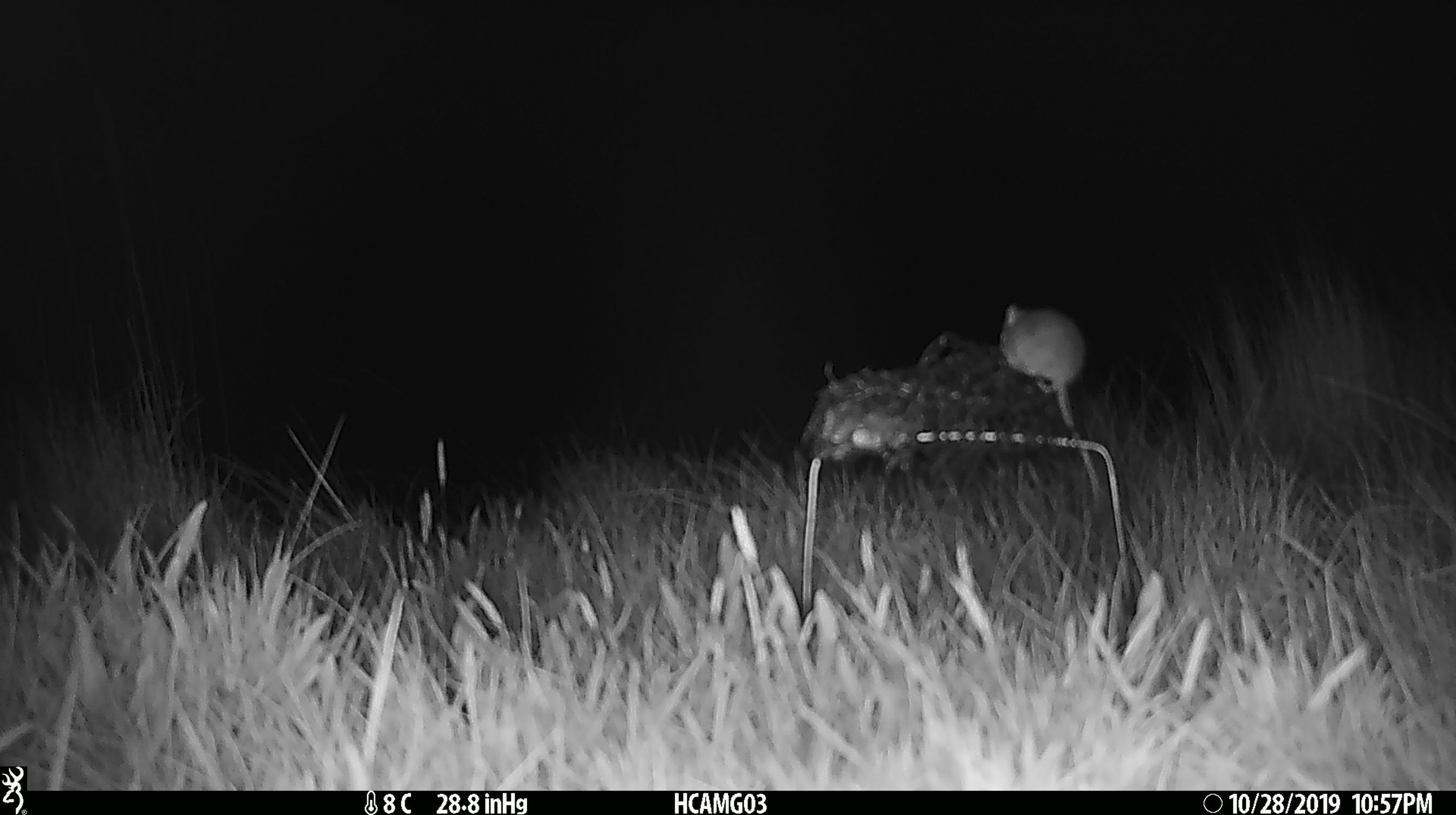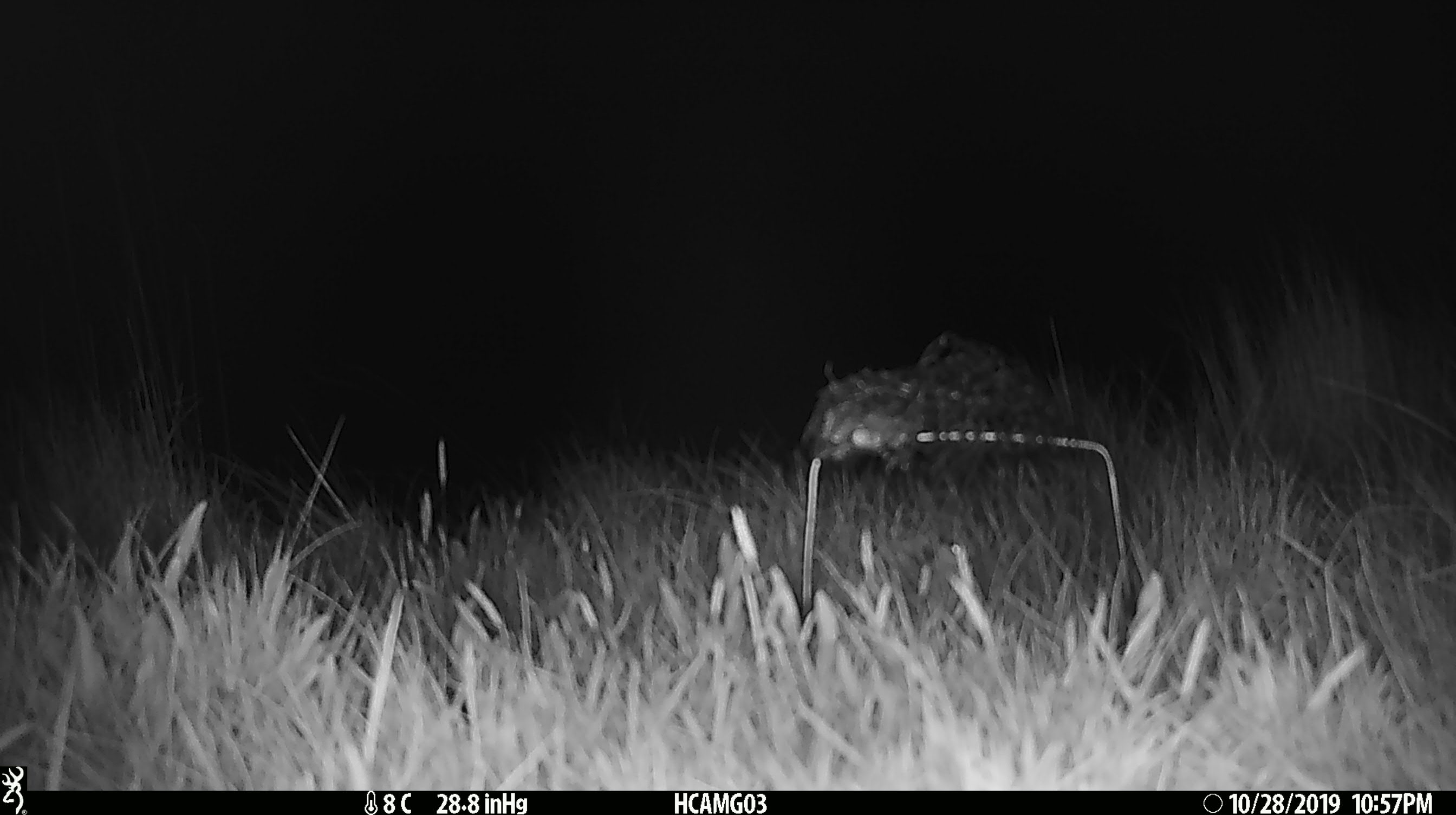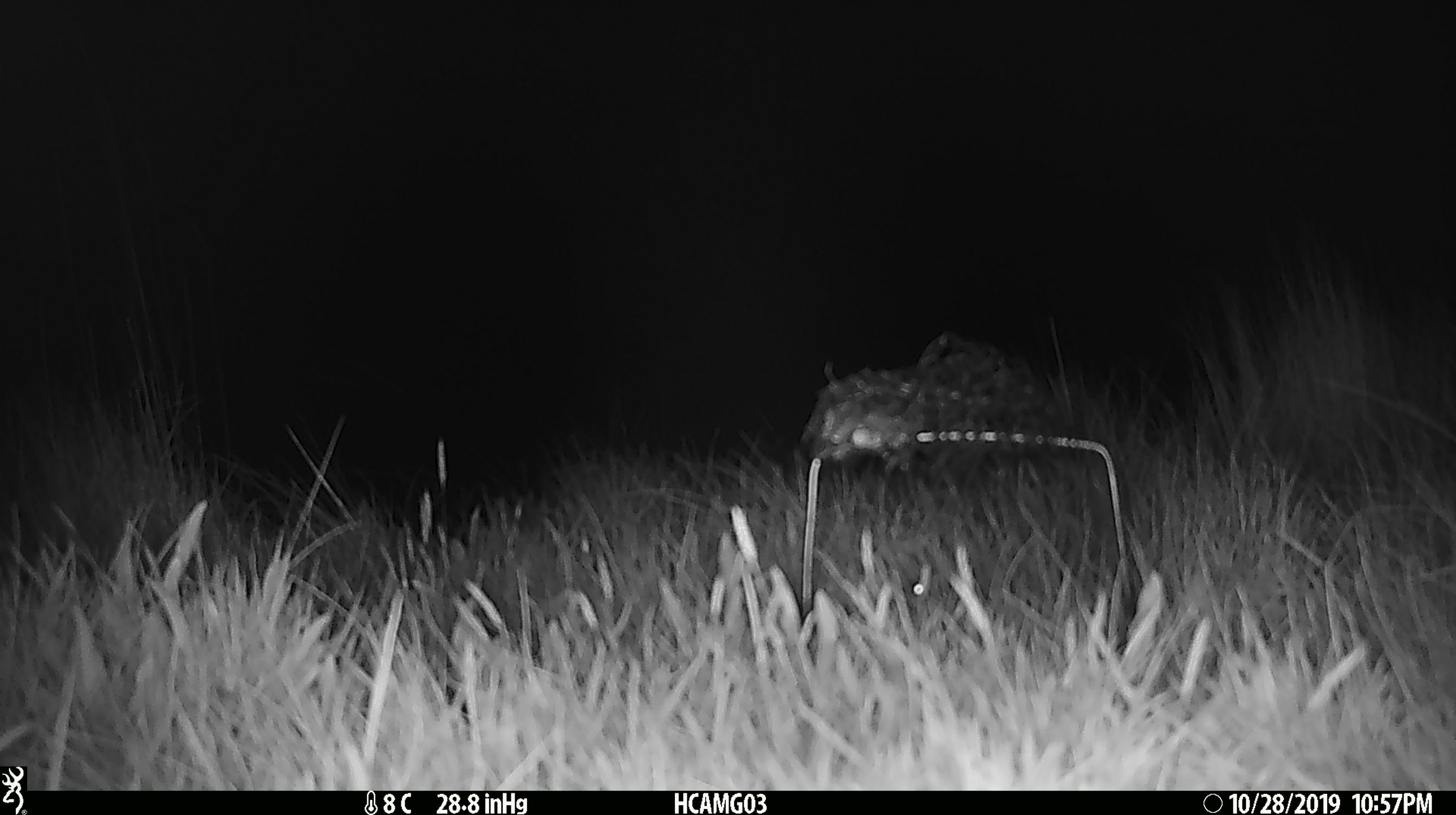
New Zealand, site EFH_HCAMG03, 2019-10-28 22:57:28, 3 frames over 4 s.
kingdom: Animalia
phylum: Chordata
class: Mammalia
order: Rodentia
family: Muridae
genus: Mus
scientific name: Mus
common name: mouse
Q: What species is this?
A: Mouse (Mus).